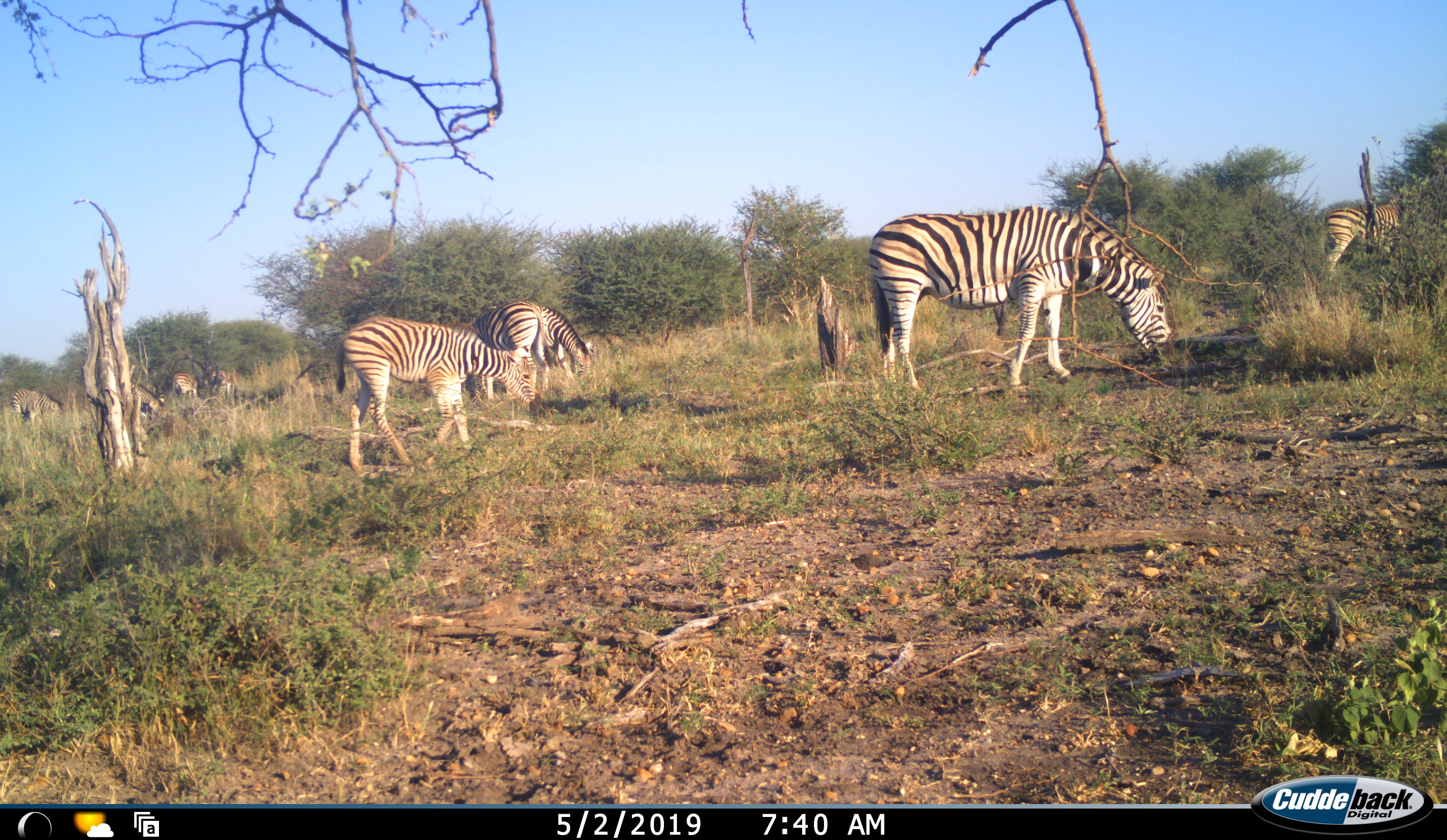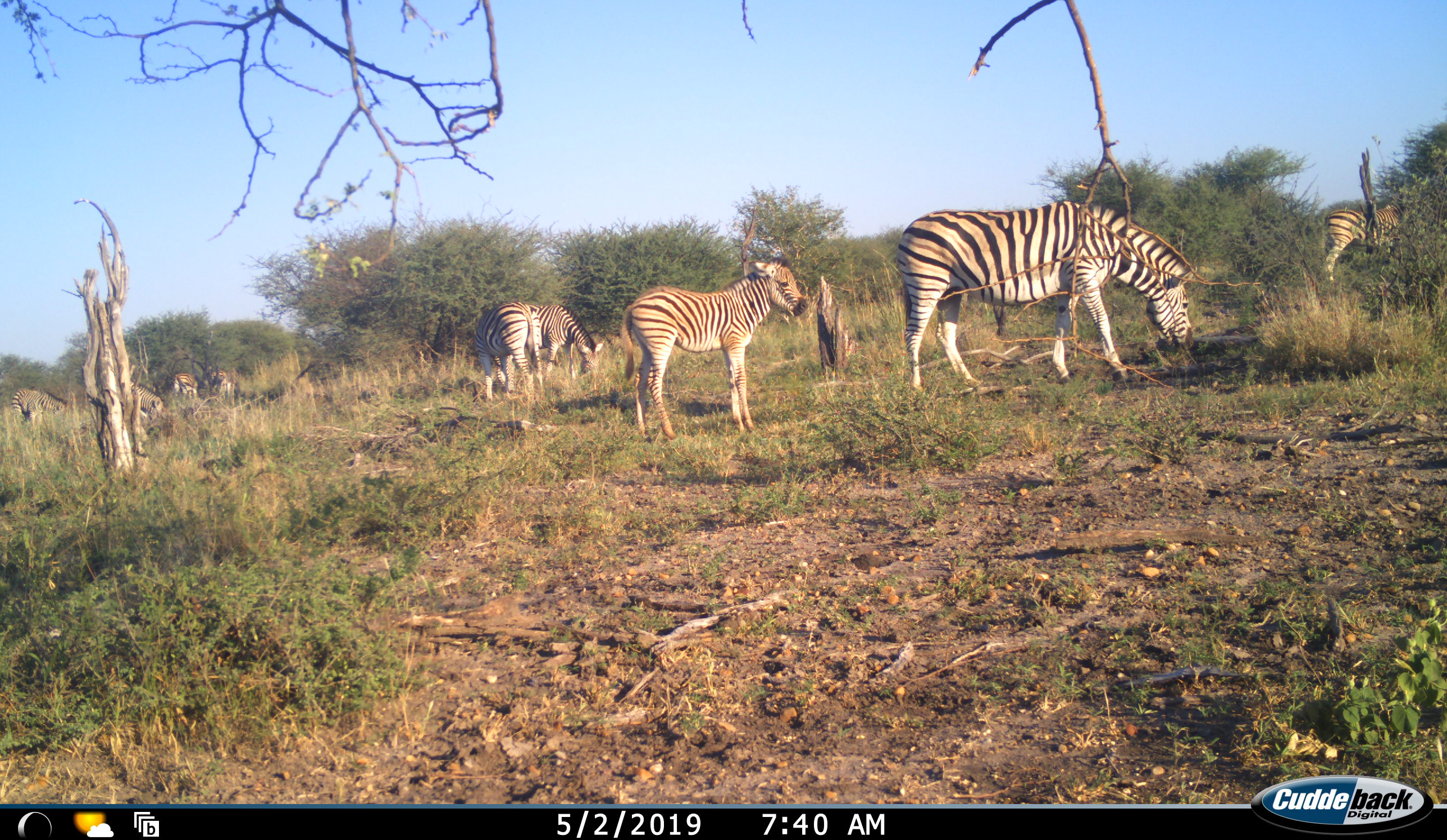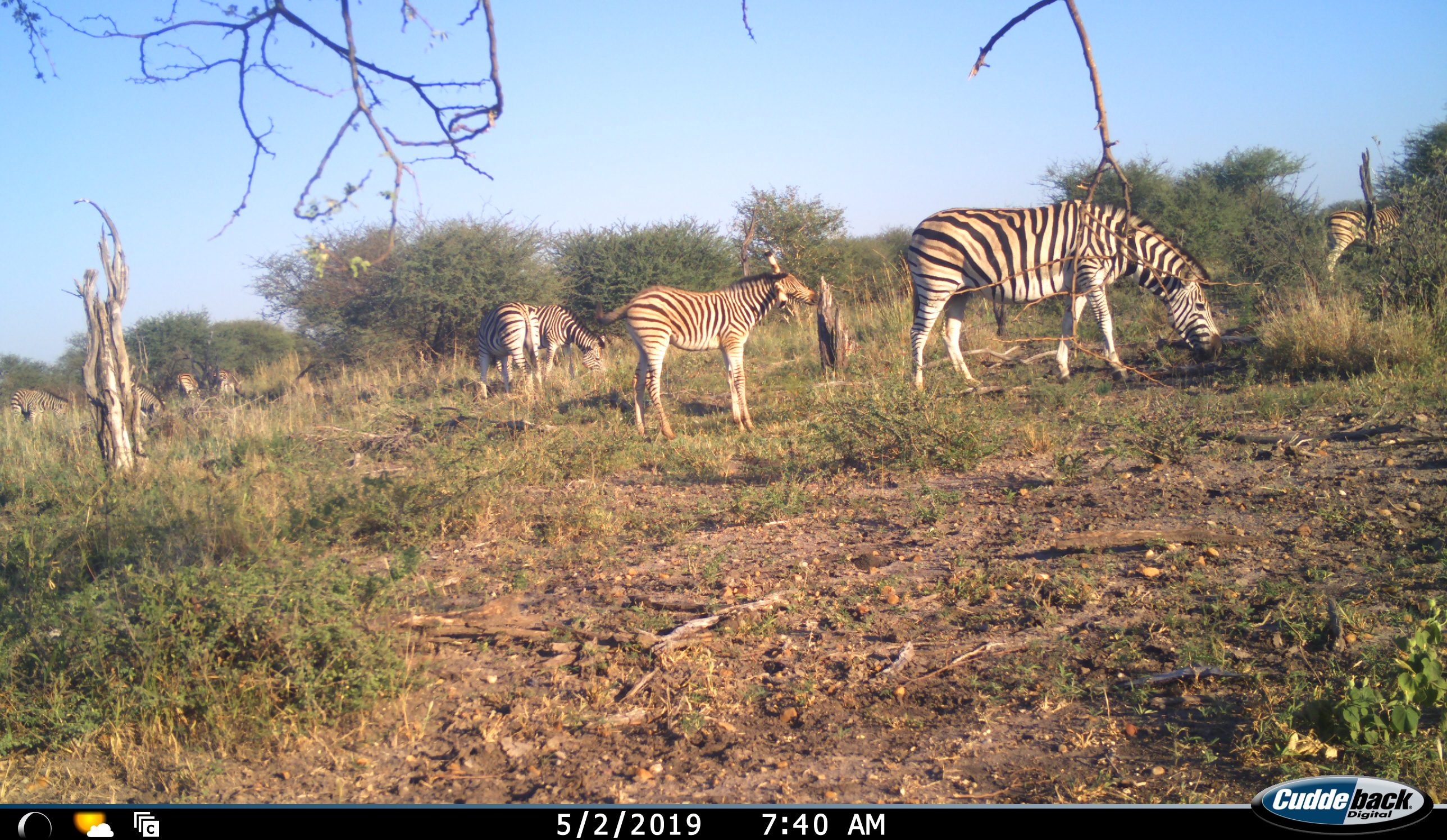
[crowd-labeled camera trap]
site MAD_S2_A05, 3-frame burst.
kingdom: Animalia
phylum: Chordata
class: Mammalia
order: Perissodactyla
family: Equidae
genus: Equus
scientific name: Equus quagga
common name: plains zebra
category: zebraplains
Zebraplains (plains zebra) (Equus quagga), count 8. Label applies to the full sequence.